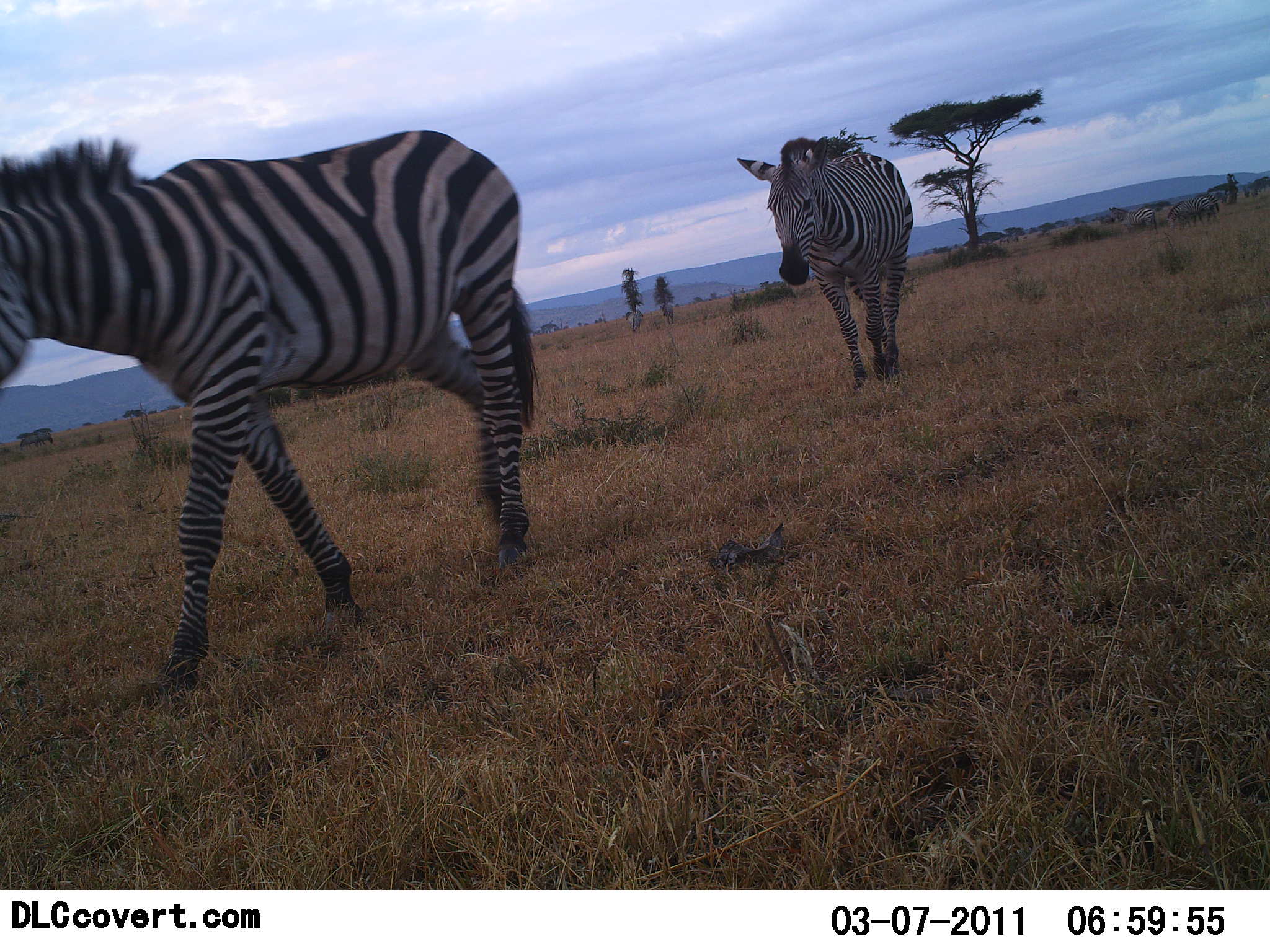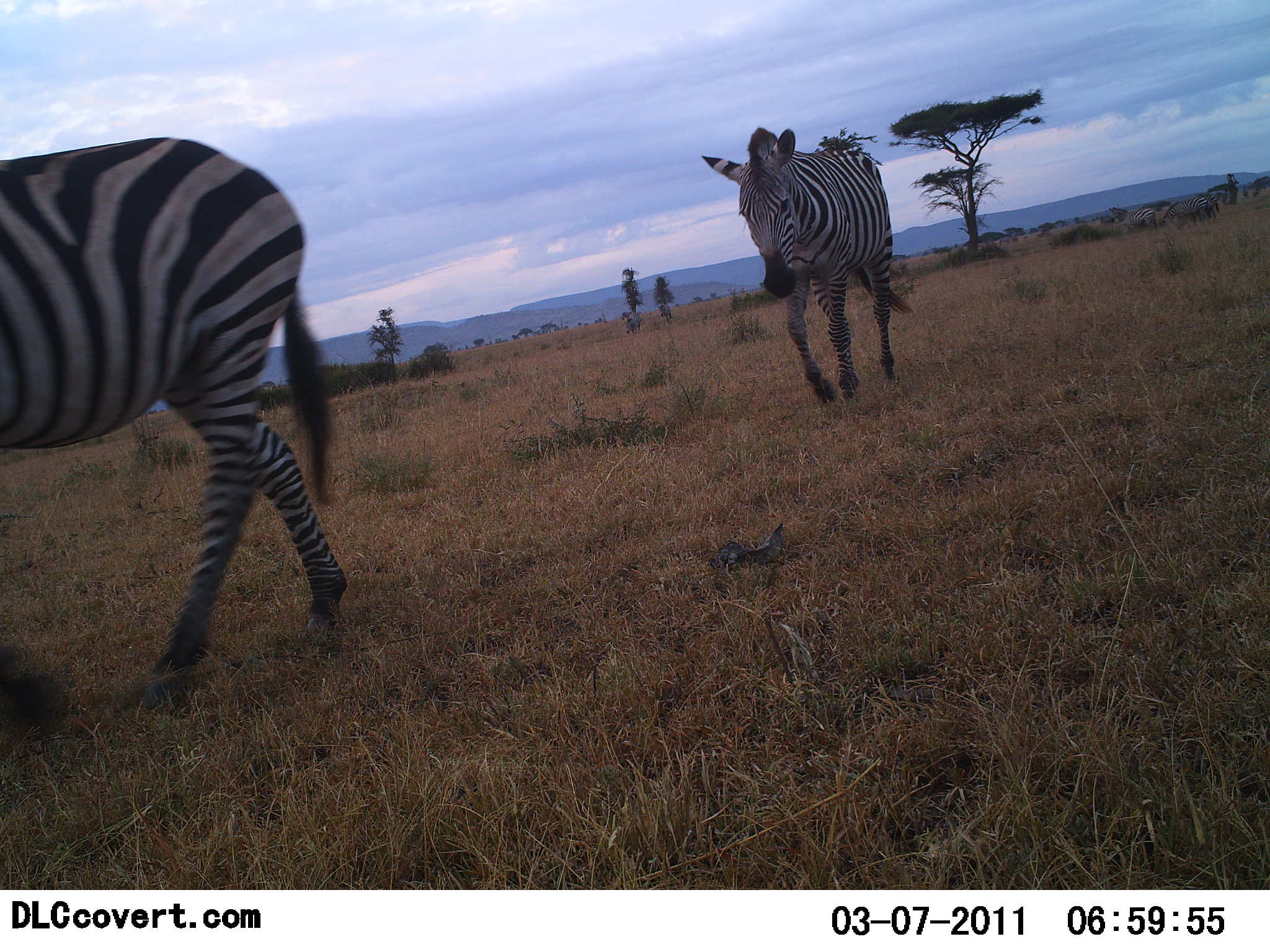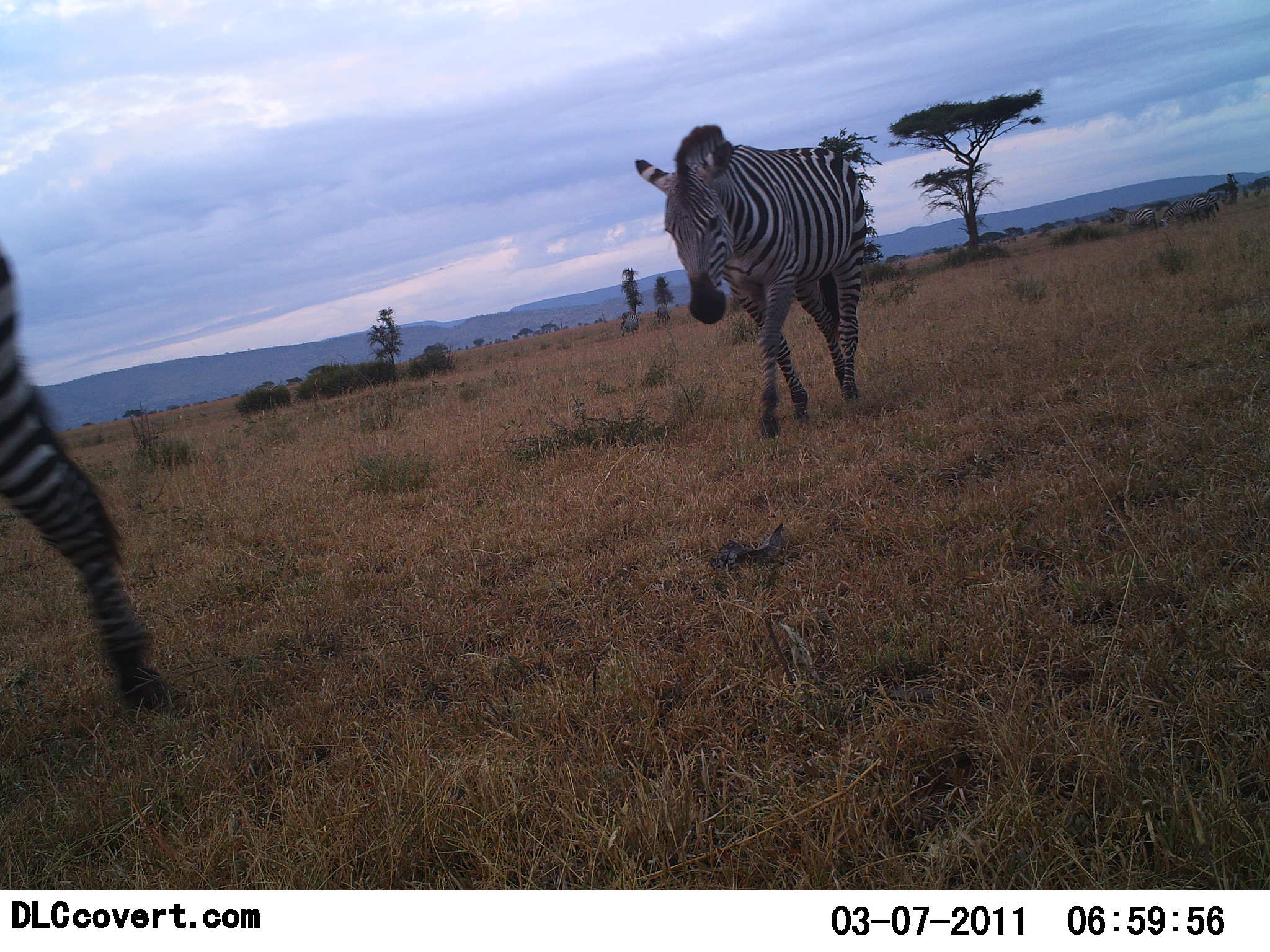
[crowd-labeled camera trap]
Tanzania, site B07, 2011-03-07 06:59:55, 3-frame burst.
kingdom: Animalia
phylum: Chordata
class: Mammalia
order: Perissodactyla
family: Equidae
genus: Equus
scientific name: Equus quagga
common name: plains zebra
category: zebra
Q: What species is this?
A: Zebra (plains zebra) (Equus quagga).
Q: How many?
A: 2.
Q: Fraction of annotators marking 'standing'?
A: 8%.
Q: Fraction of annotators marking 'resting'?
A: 0%.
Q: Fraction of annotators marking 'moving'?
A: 100%.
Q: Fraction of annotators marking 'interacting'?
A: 0%.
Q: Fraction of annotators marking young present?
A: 0%.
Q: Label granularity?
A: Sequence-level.